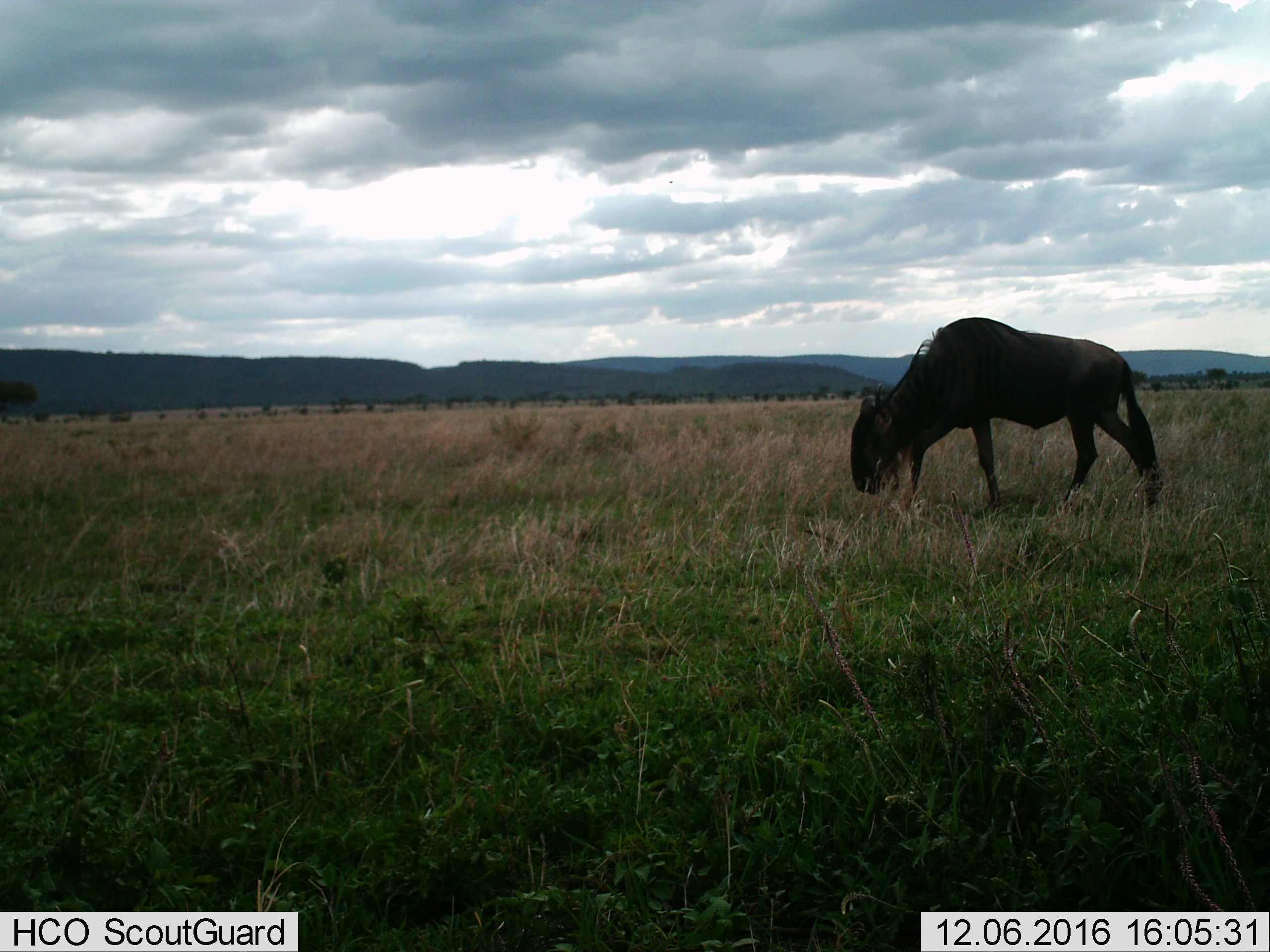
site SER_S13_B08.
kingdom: Animalia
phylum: Chordata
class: Mammalia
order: Artiodactyla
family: Bovidae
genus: Connochaetes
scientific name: Connochaetes taurinus taurinus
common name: blue wildebeest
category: wildebeestblue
Wildebeestblue (blue wildebeest) (Connochaetes taurinus taurinus), count 1. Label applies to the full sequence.